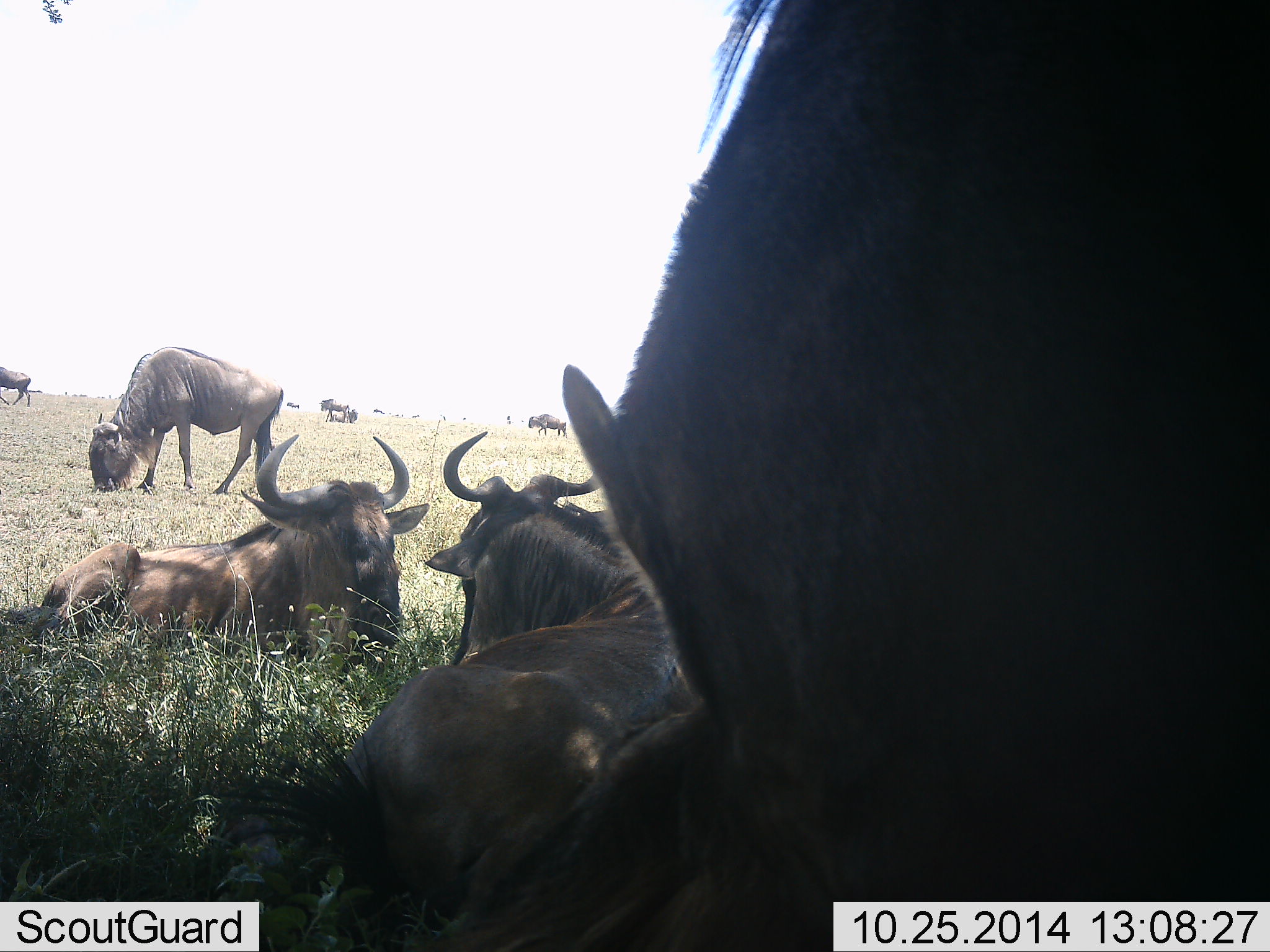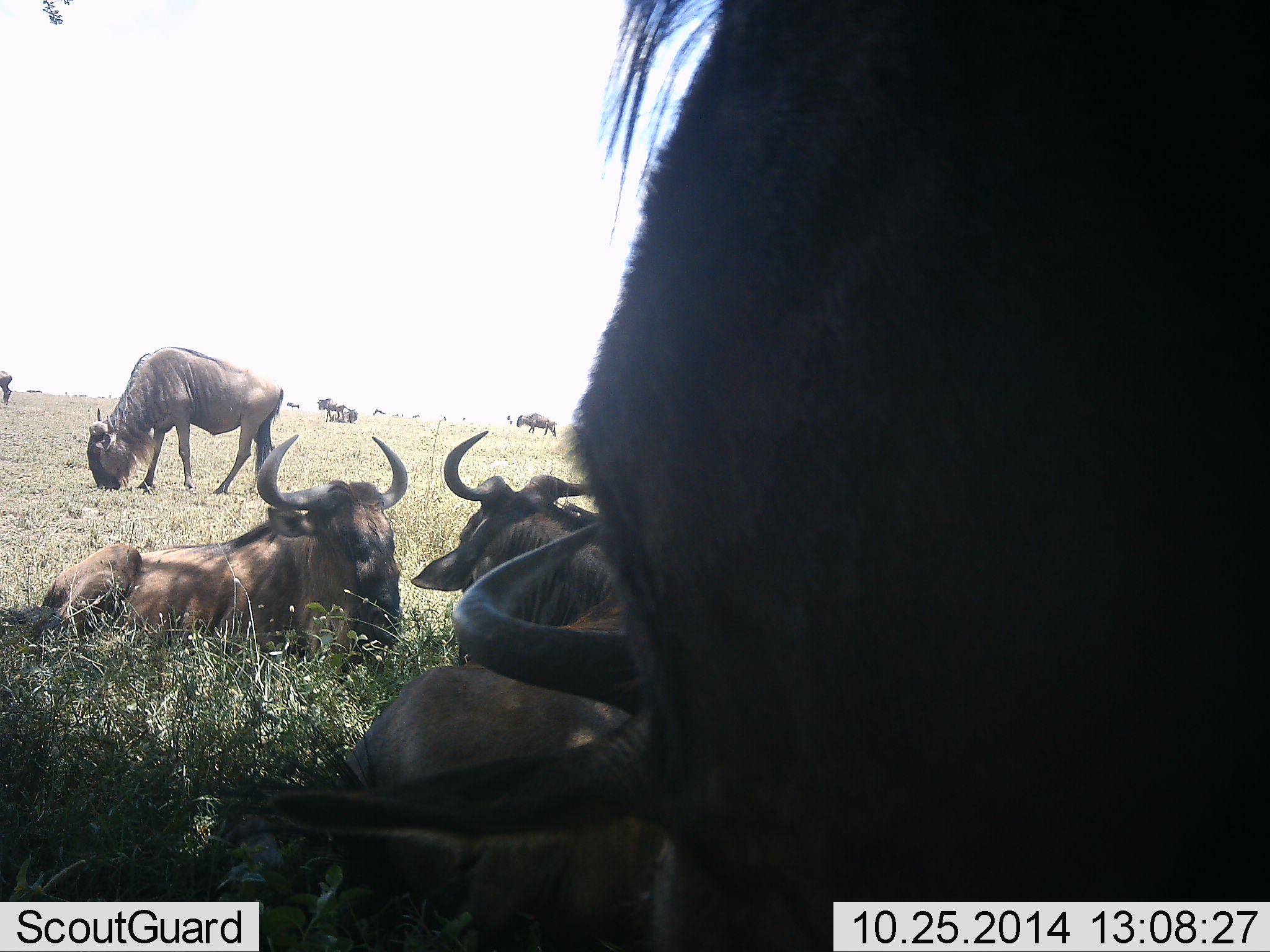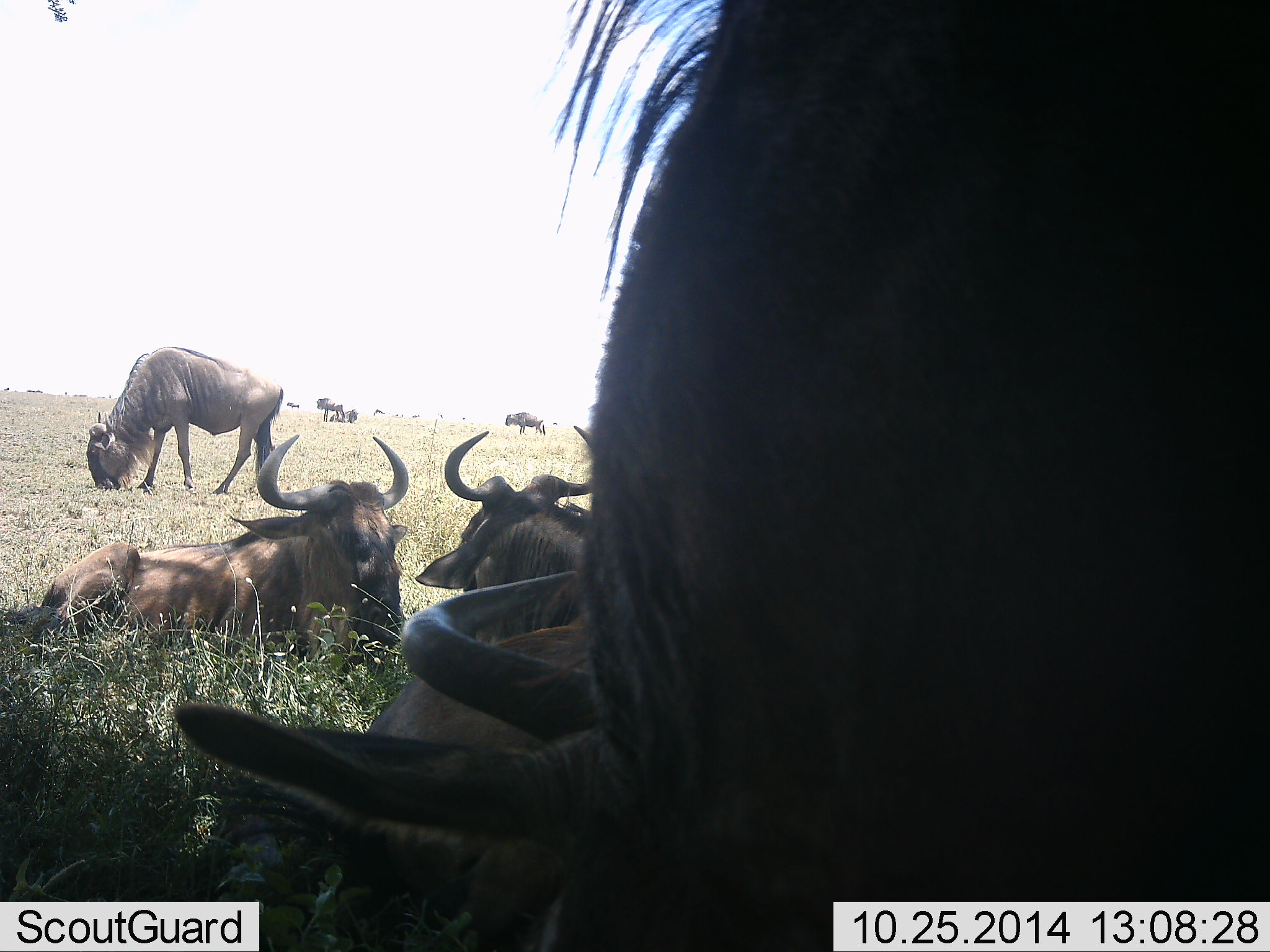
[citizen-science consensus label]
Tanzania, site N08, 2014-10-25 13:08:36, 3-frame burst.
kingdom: Animalia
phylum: Chordata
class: Mammalia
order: Artiodactyla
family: Bovidae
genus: Connochaetes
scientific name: Connochaetes taurinus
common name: blue wildebeest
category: wildebeest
Wildebeest (blue wildebeest) (Connochaetes taurinus), count 11-50. Behavior (volunteer vote fractions): standing 60%, resting 100%, moving 60%, interacting 10%. Young present (vote fraction): 0%. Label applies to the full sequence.